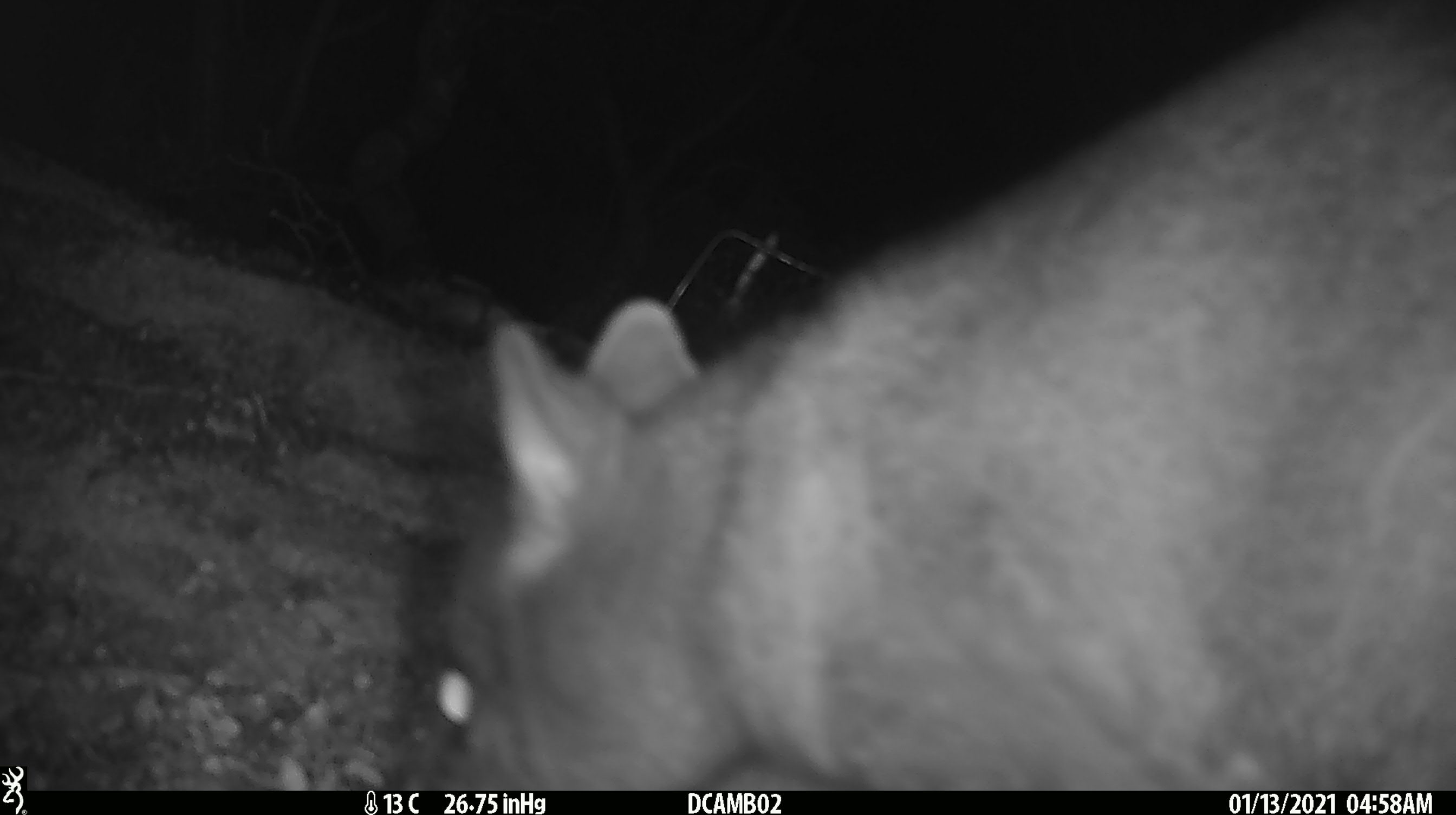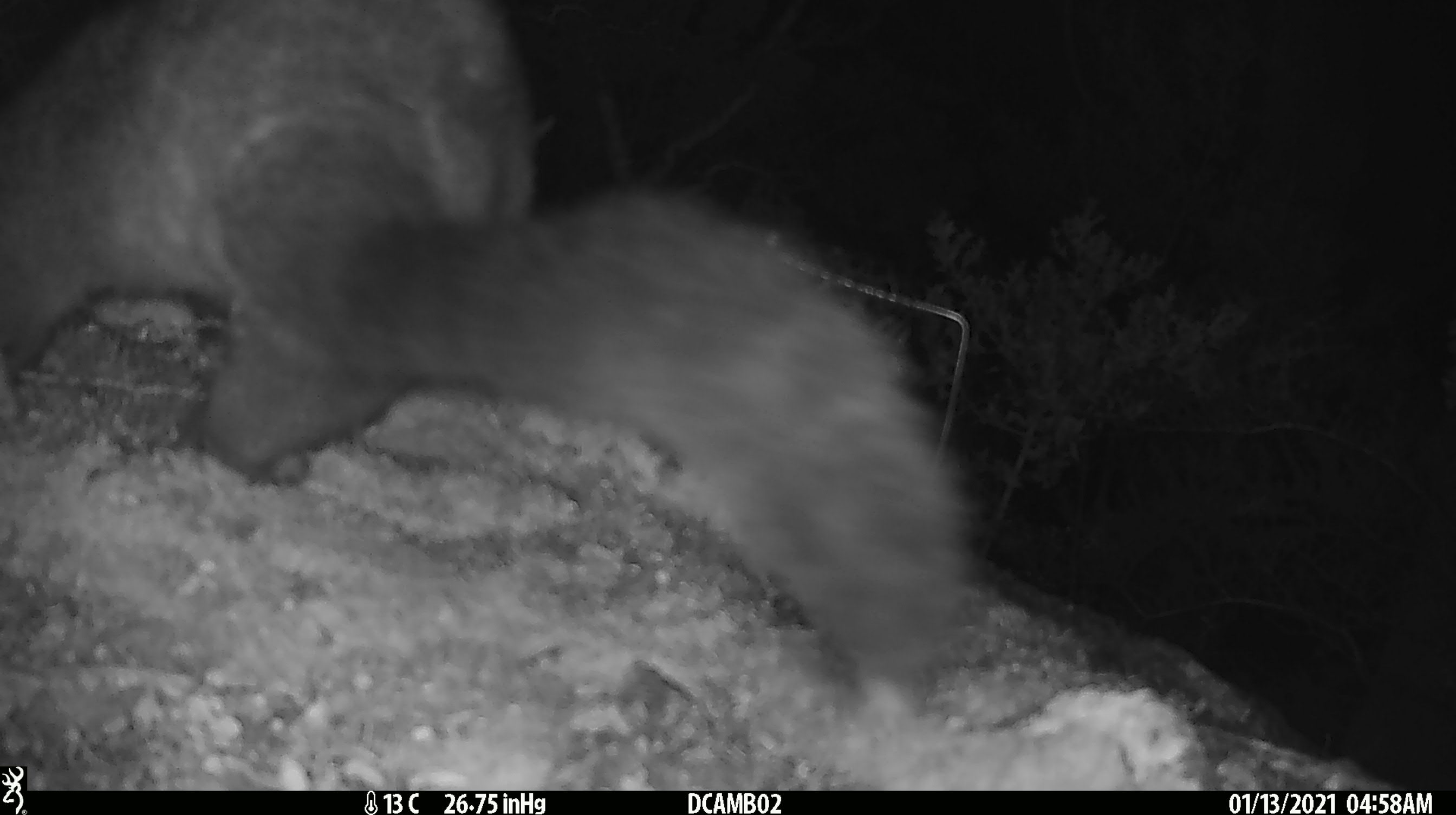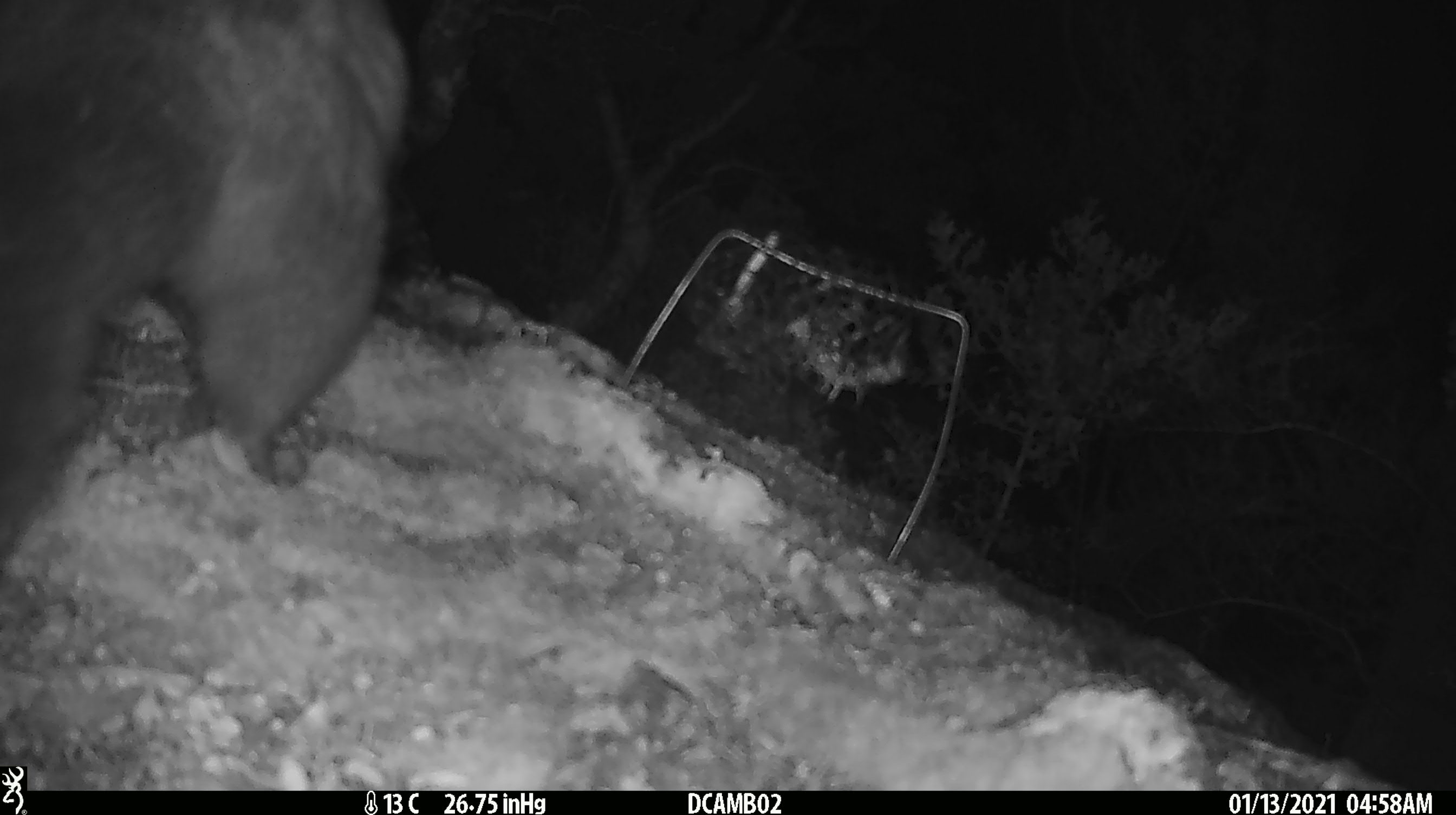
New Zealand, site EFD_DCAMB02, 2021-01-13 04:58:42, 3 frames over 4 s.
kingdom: Animalia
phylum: Chordata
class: Mammalia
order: Diprotodontia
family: Phalangeridae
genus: Trichosurus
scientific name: Trichosurus vulpecula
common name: common brushtail possum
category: possum